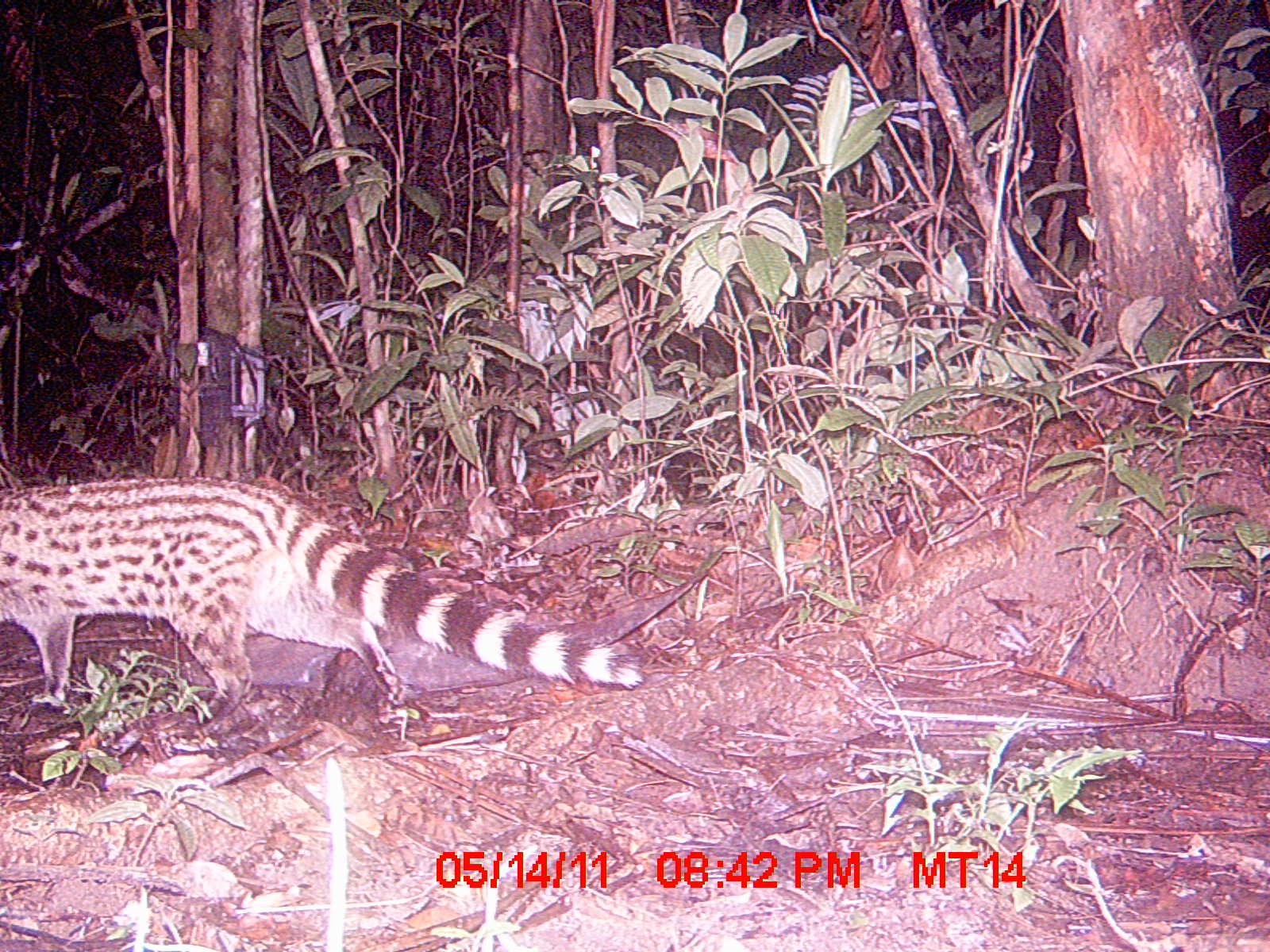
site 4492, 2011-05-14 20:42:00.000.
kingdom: Animalia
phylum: Chordata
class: Mammalia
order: Carnivora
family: Viverridae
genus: Viverricula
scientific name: Viverricula indica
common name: small indian civet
Viverricula indica (small indian civet), count 1.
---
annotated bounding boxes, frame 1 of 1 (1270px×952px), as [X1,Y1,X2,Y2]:
viverricula indica: [0,473,646,722]